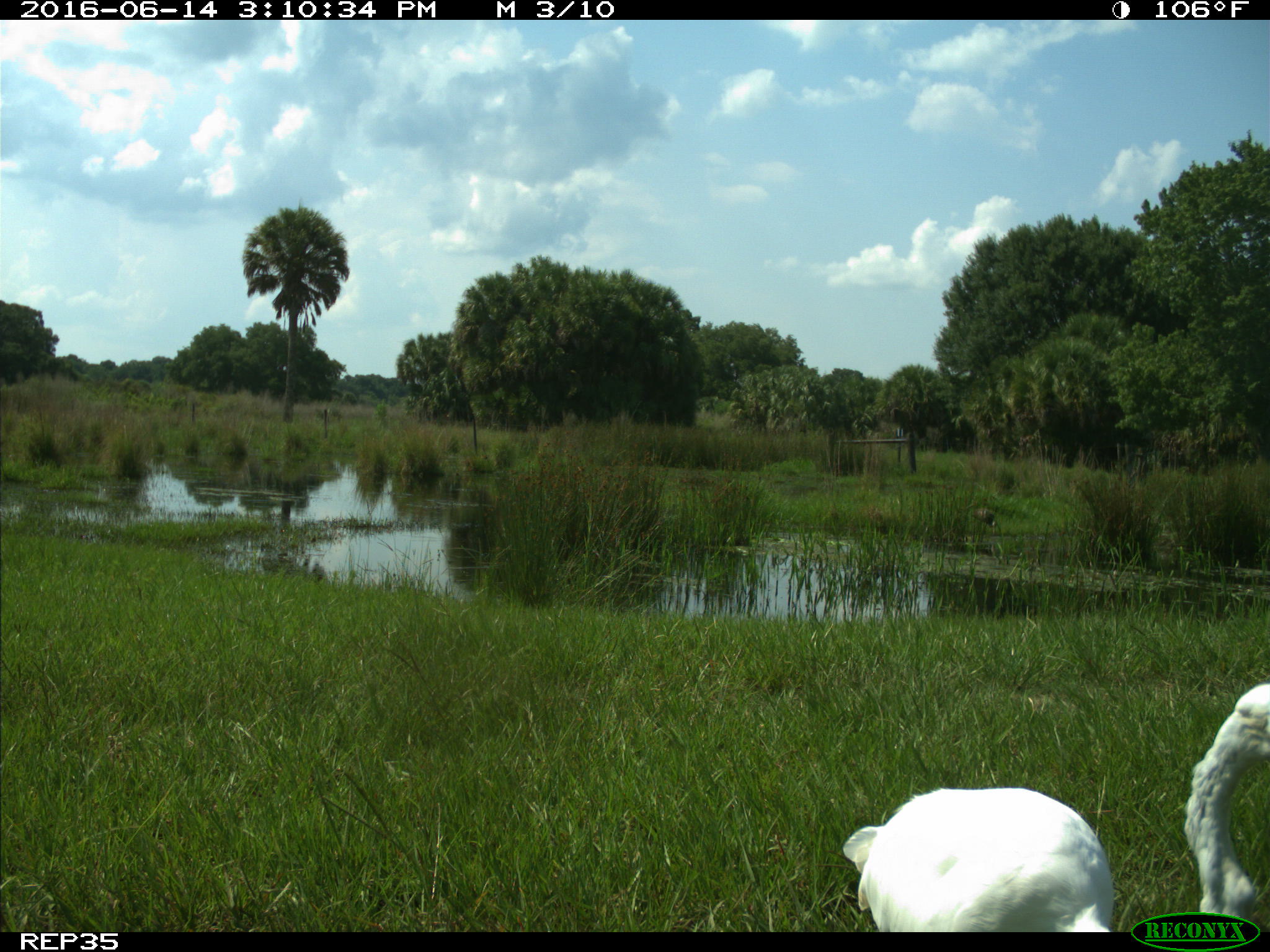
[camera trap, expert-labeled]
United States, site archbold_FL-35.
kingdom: Animalia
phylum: Chordata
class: Aves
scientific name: Aves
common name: birds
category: unidentified bird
Unidentified bird (birds) (Aves).